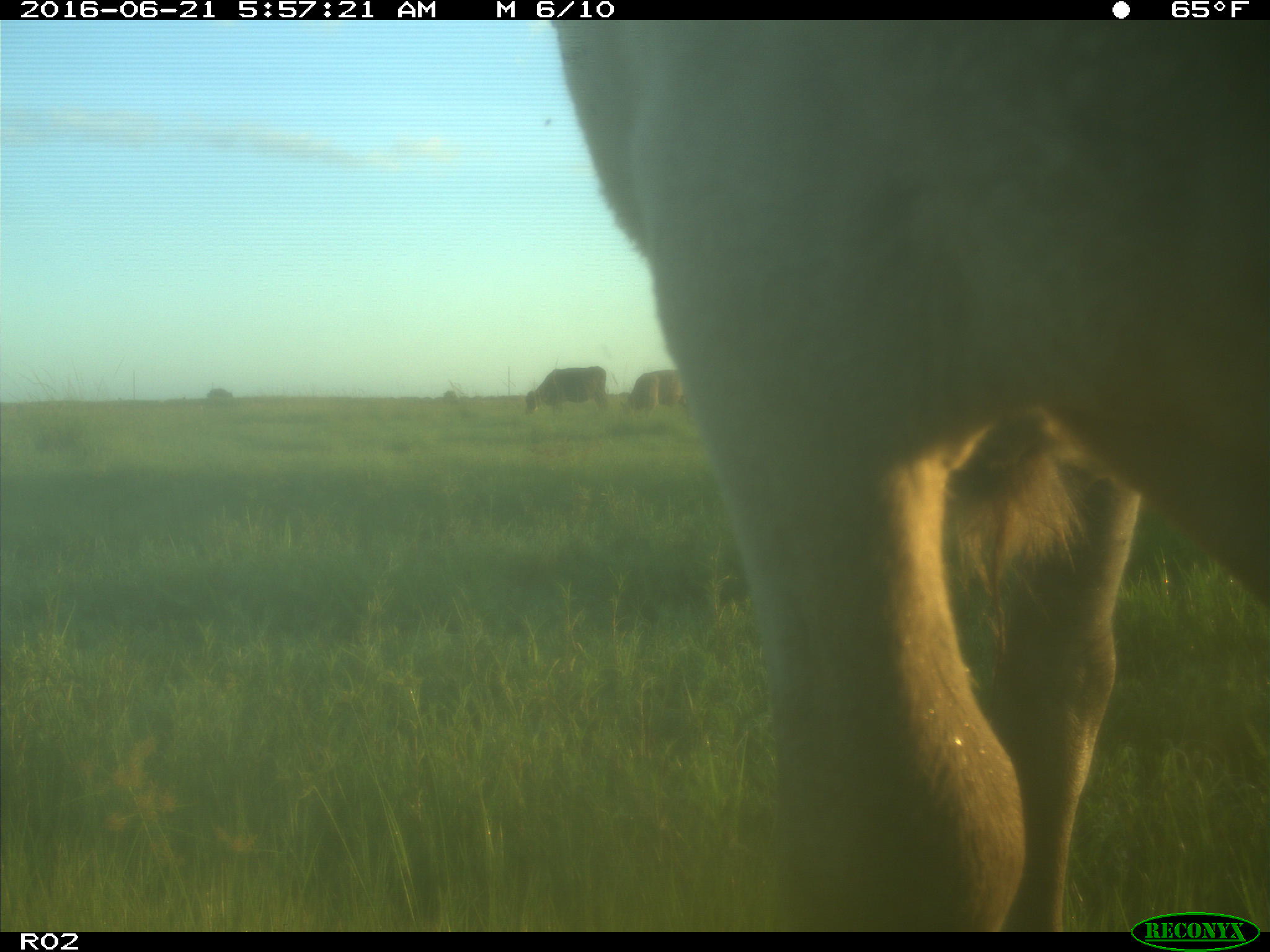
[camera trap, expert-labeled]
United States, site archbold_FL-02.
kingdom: Animalia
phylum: Chordata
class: Mammalia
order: Artiodactyla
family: Bovidae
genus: Bos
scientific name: Bos taurus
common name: domestic cow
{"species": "Bos taurus (domestic cow)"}